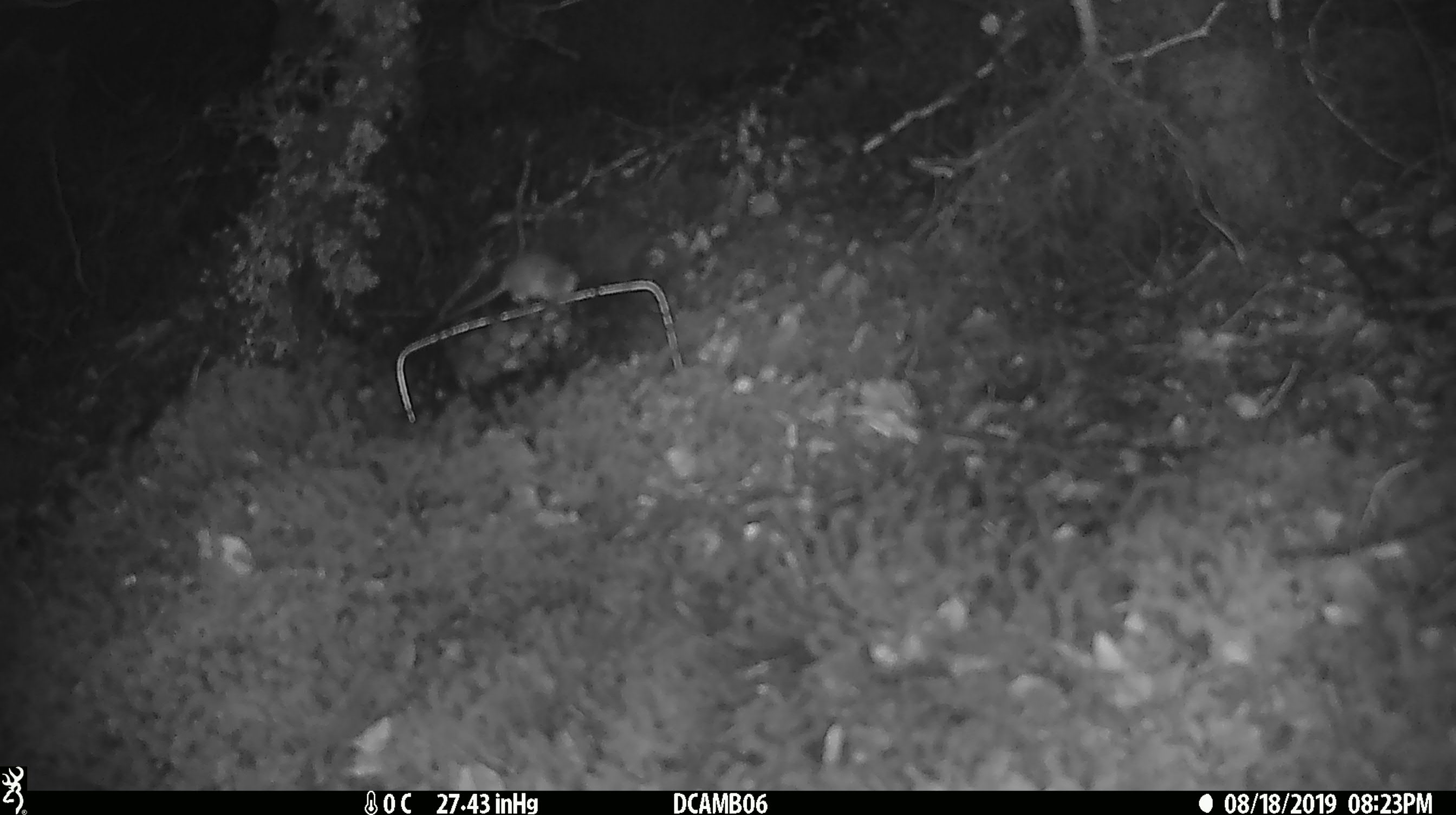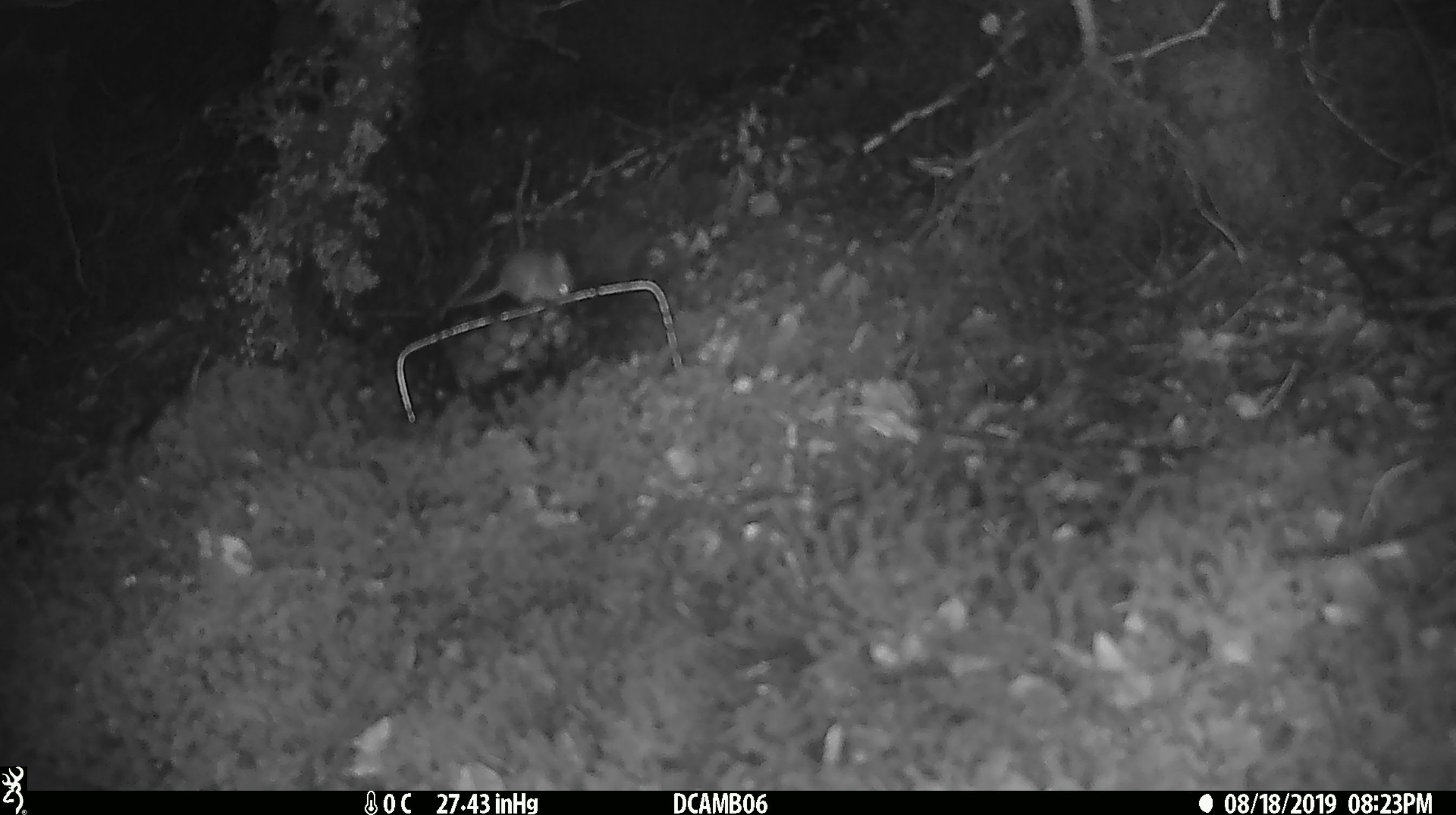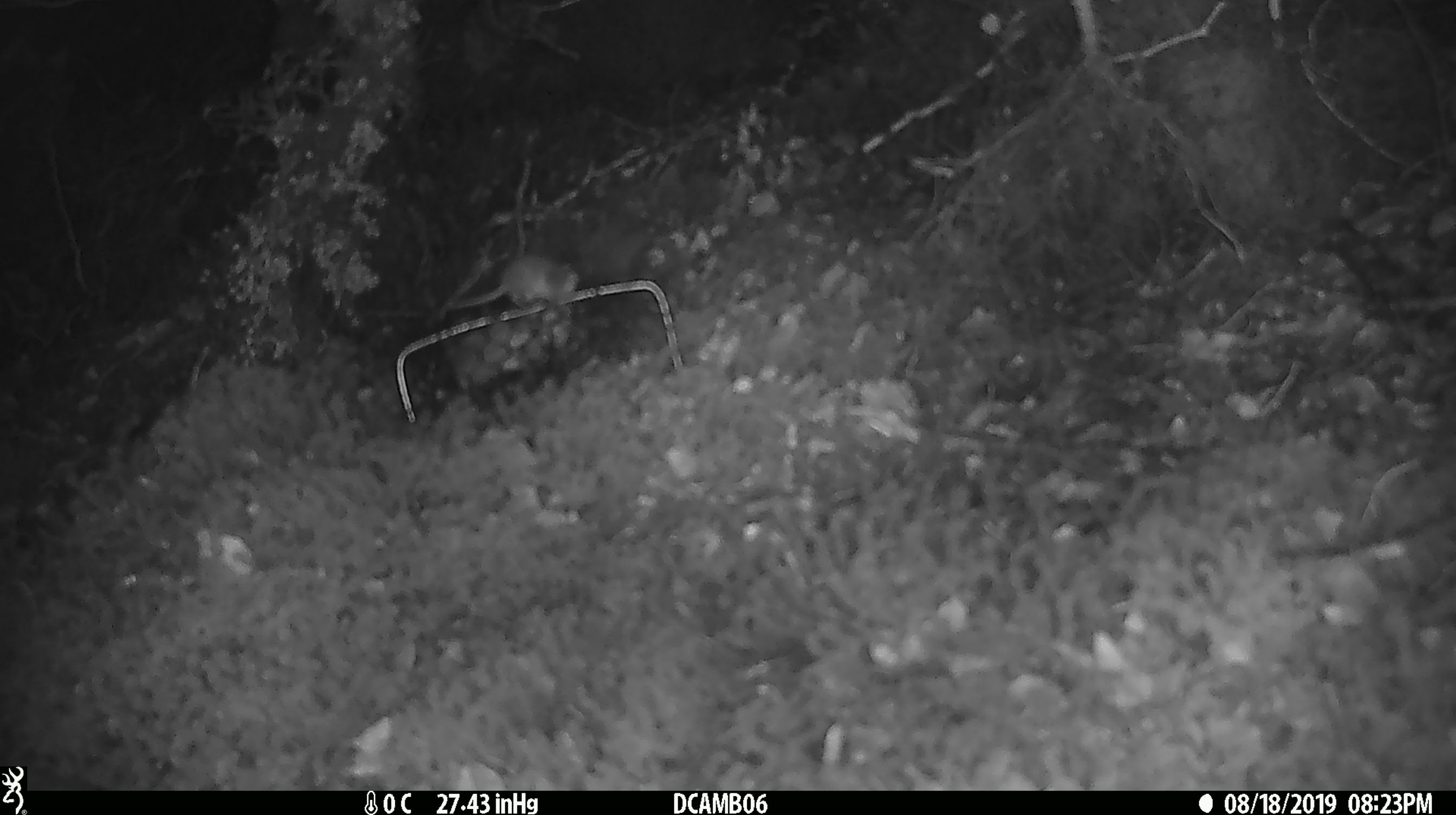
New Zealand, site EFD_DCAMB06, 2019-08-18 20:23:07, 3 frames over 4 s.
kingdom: Animalia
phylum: Chordata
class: Mammalia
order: Rodentia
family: Muridae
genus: Mus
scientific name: Mus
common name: mouse